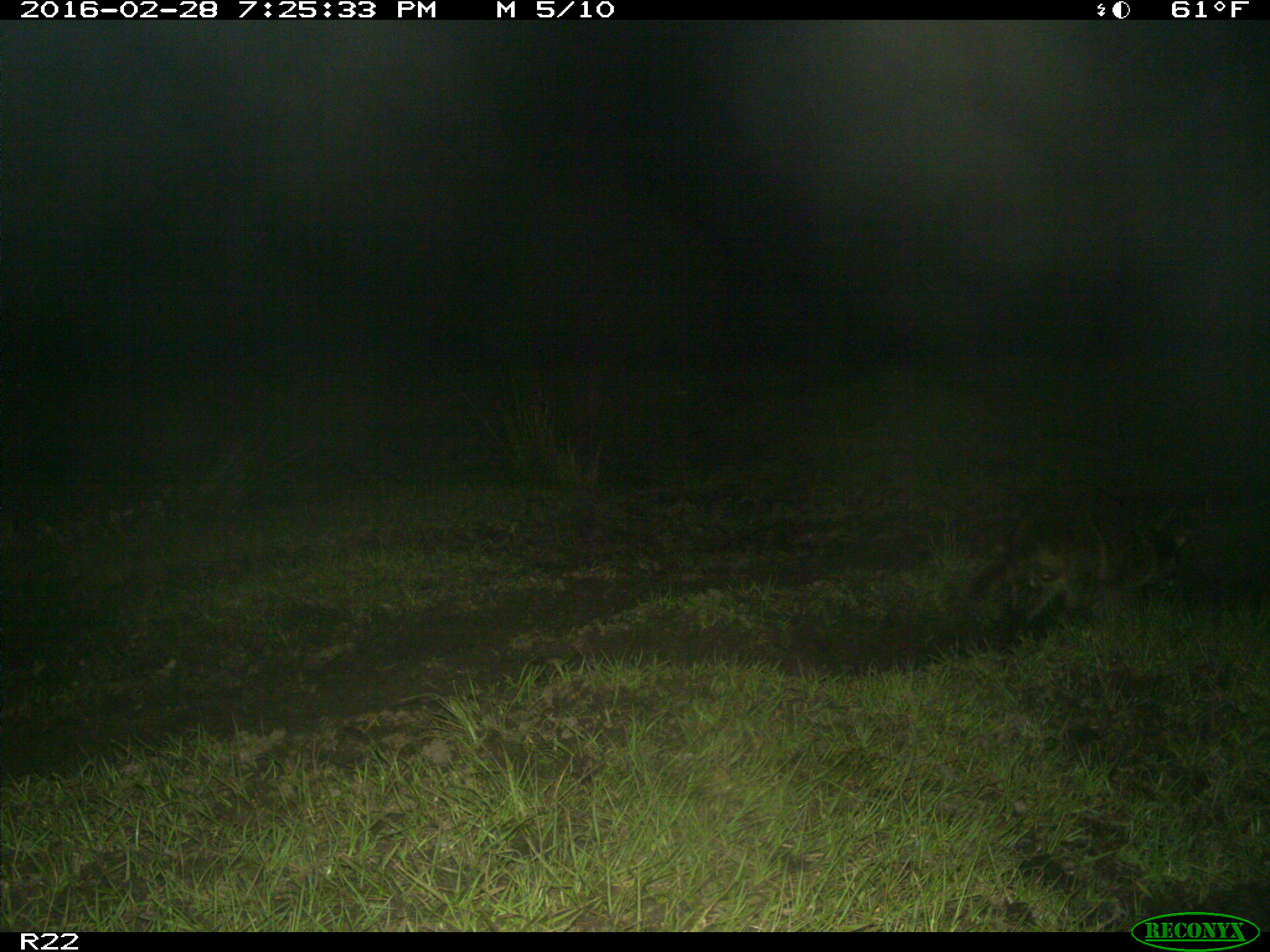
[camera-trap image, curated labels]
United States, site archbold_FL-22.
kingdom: Animalia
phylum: Chordata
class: Mammalia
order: Carnivora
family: Procyonidae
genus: Procyon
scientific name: Procyon lotor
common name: common raccoon